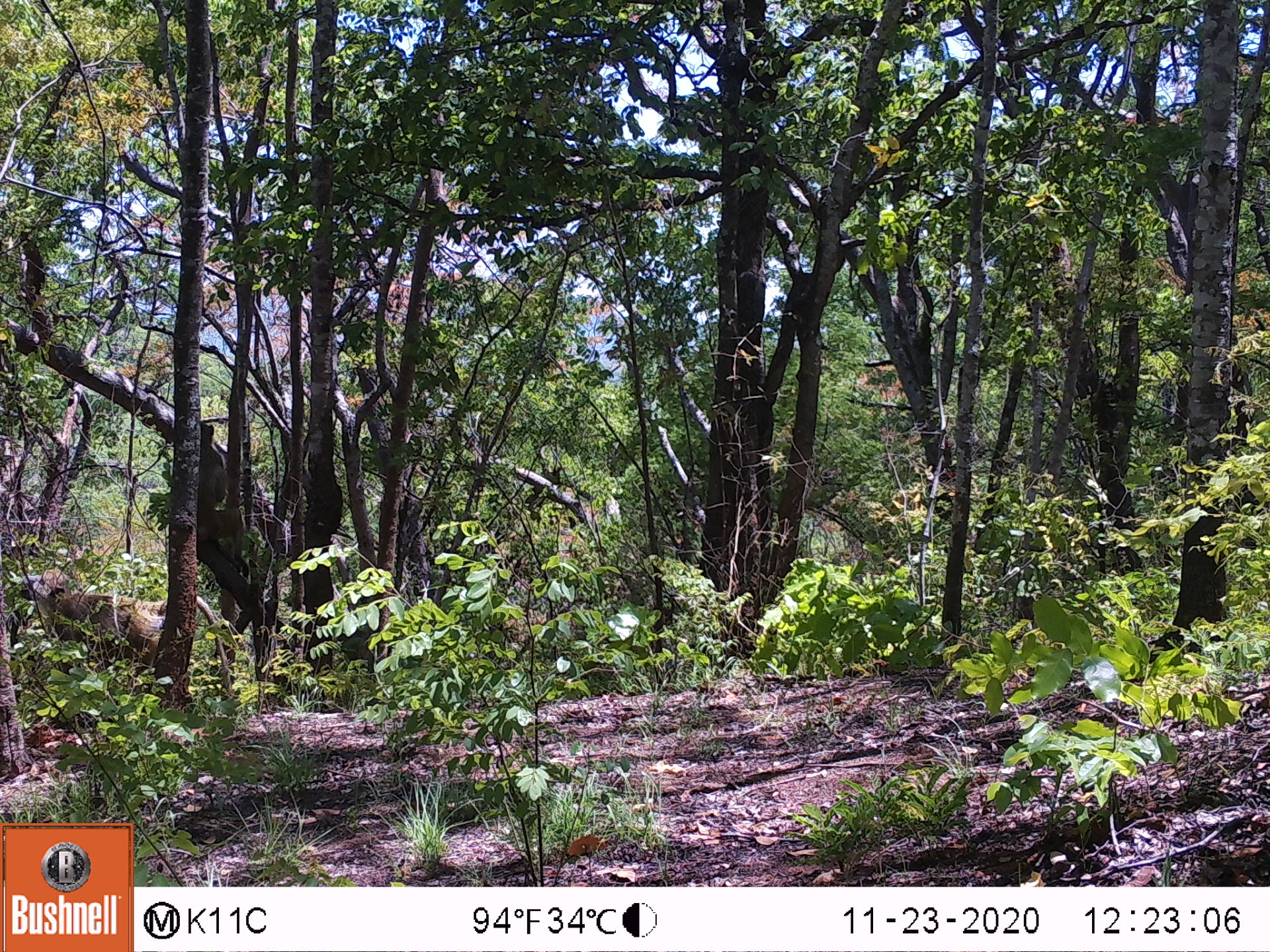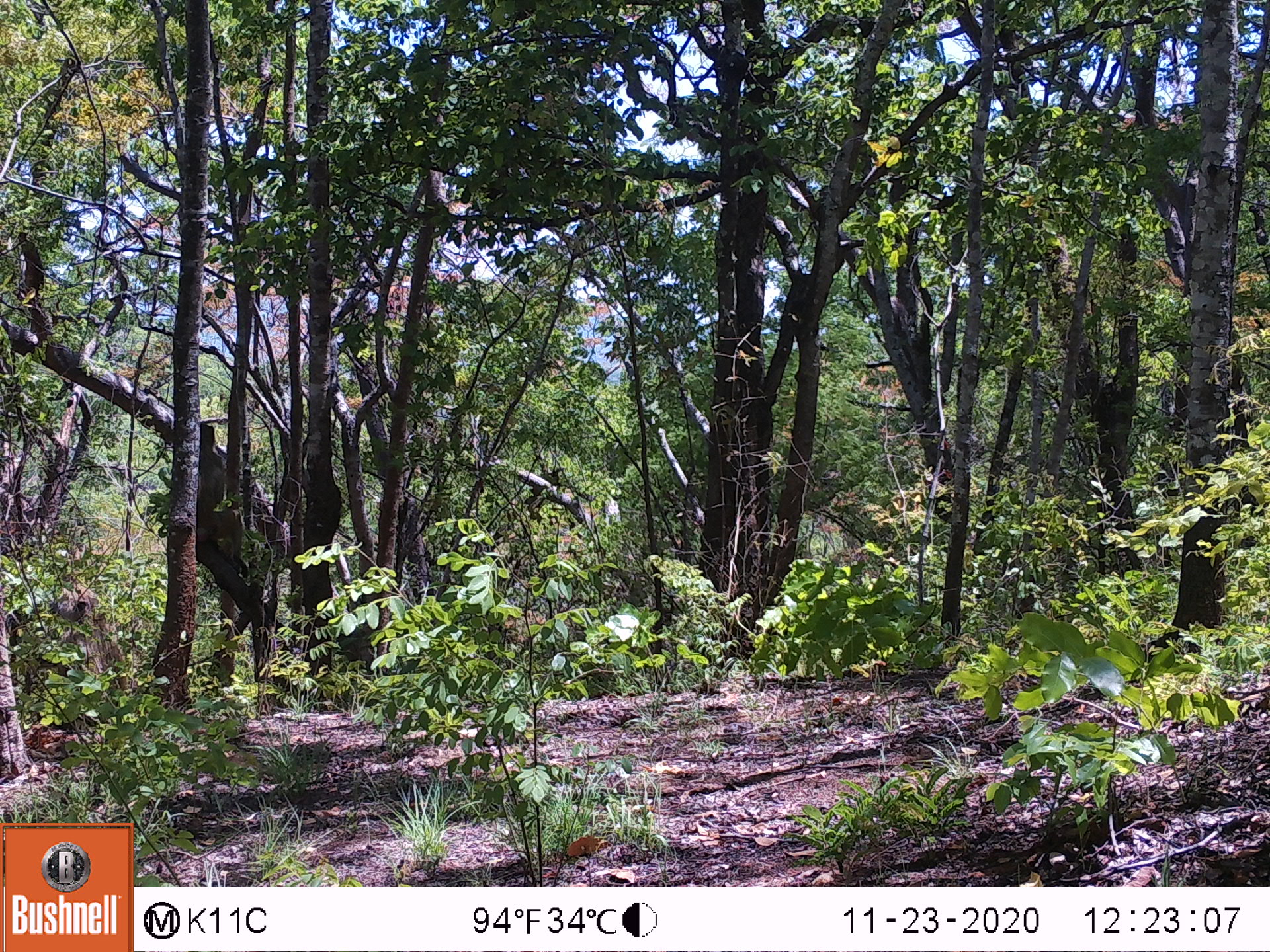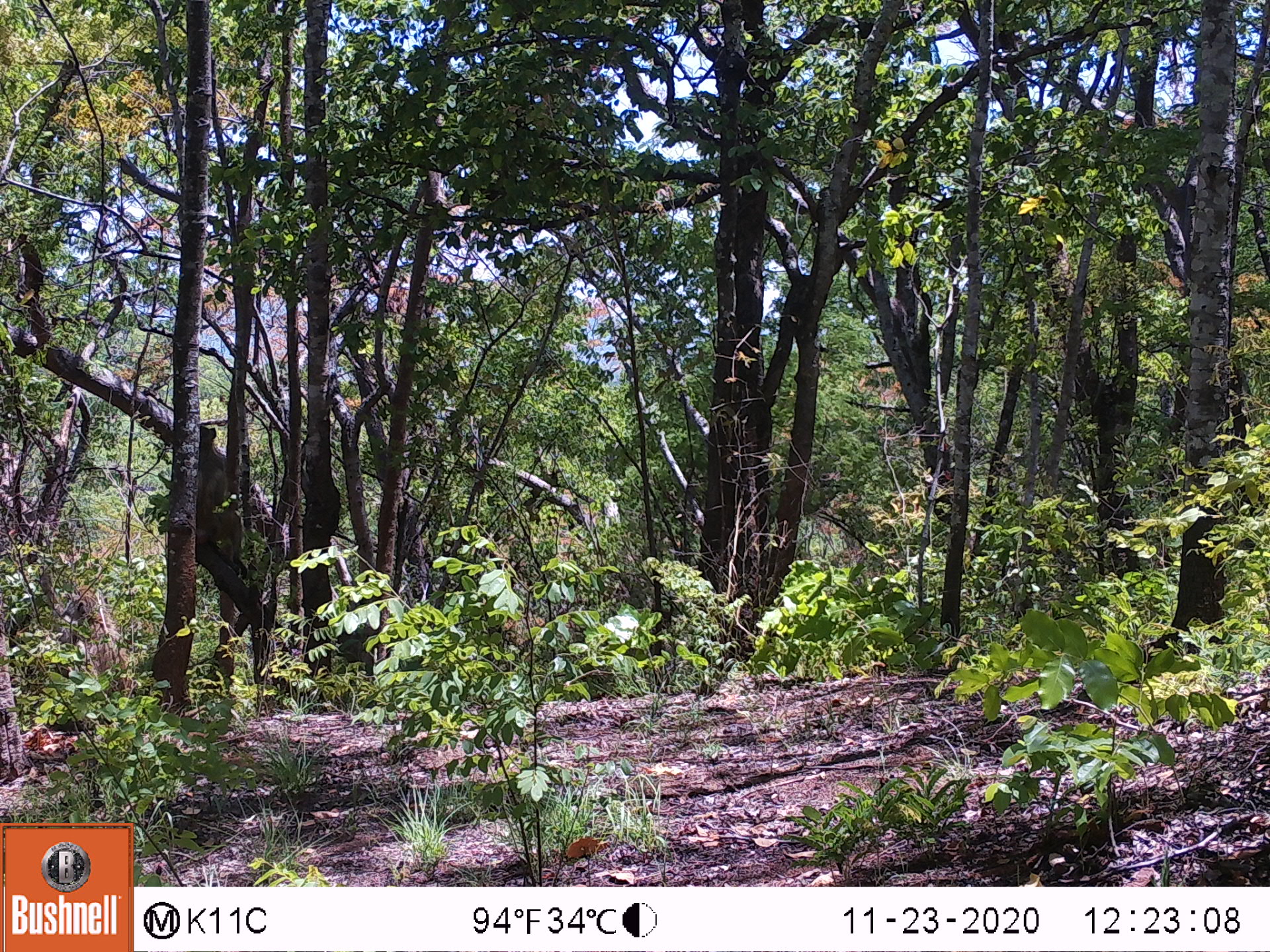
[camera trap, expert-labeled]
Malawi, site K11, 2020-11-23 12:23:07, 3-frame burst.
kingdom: Animalia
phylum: Chordata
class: Mammalia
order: Primates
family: Cercopithecidae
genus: Papio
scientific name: Papio cynocephalus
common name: yellow baboon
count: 2